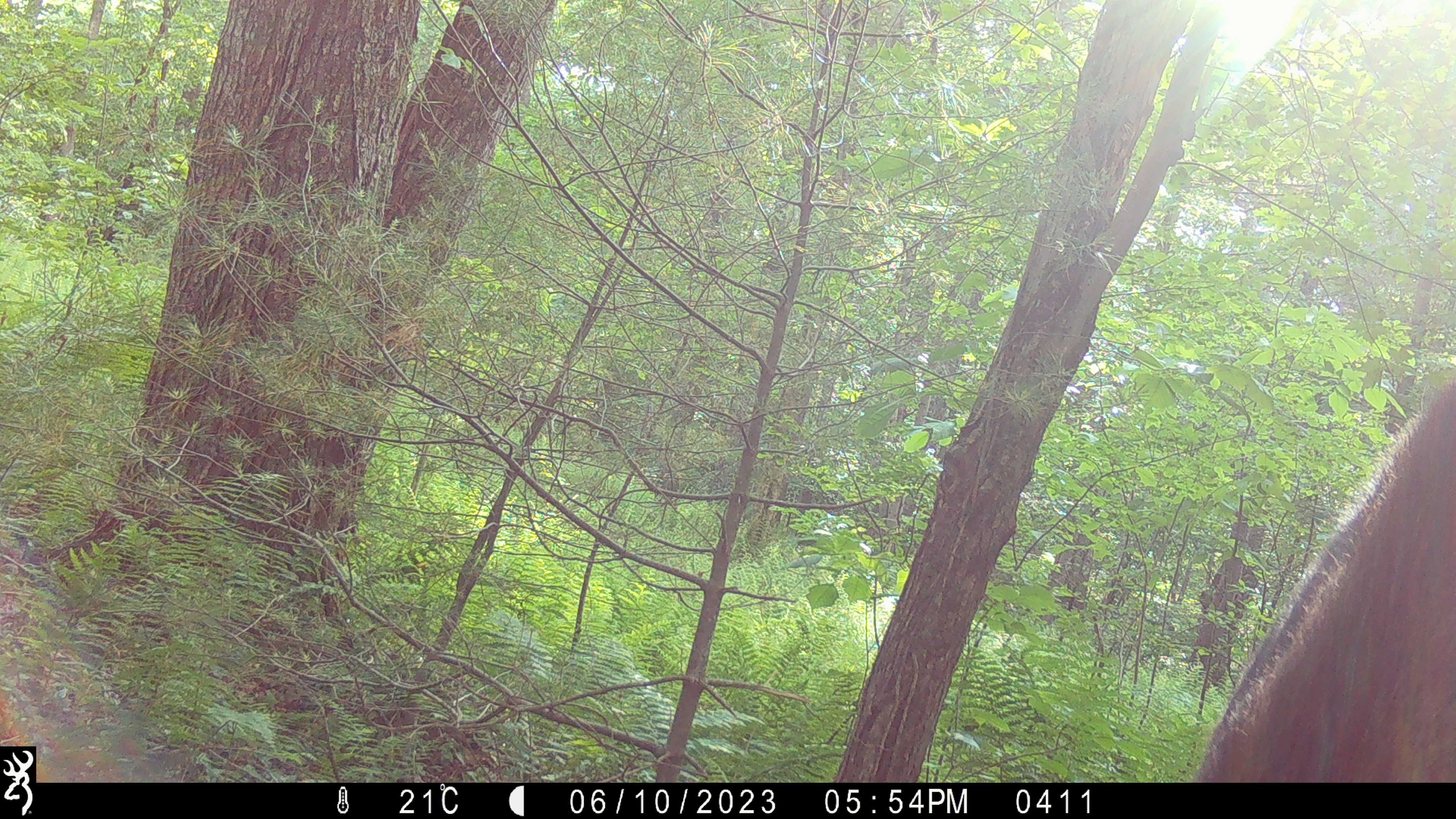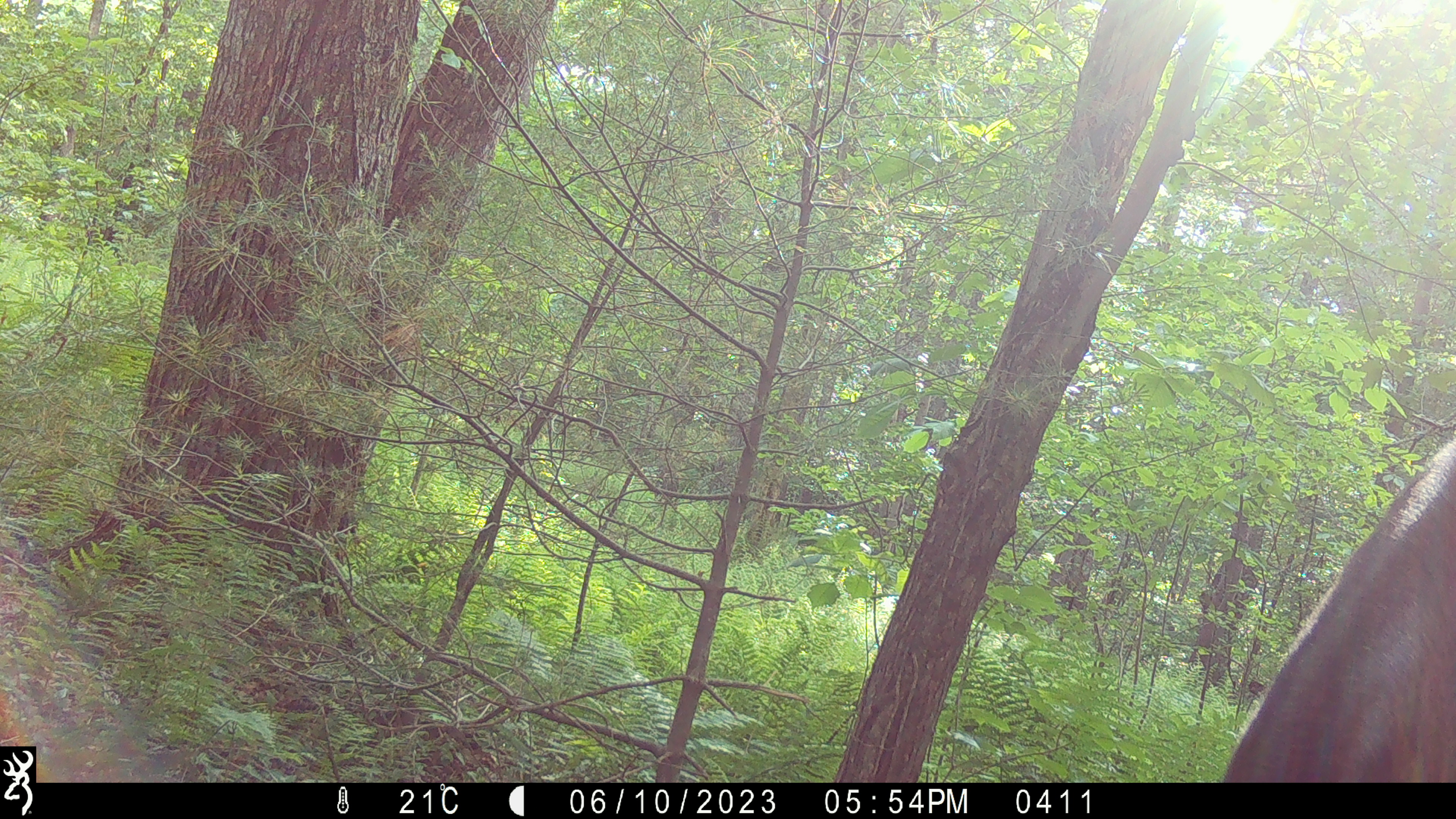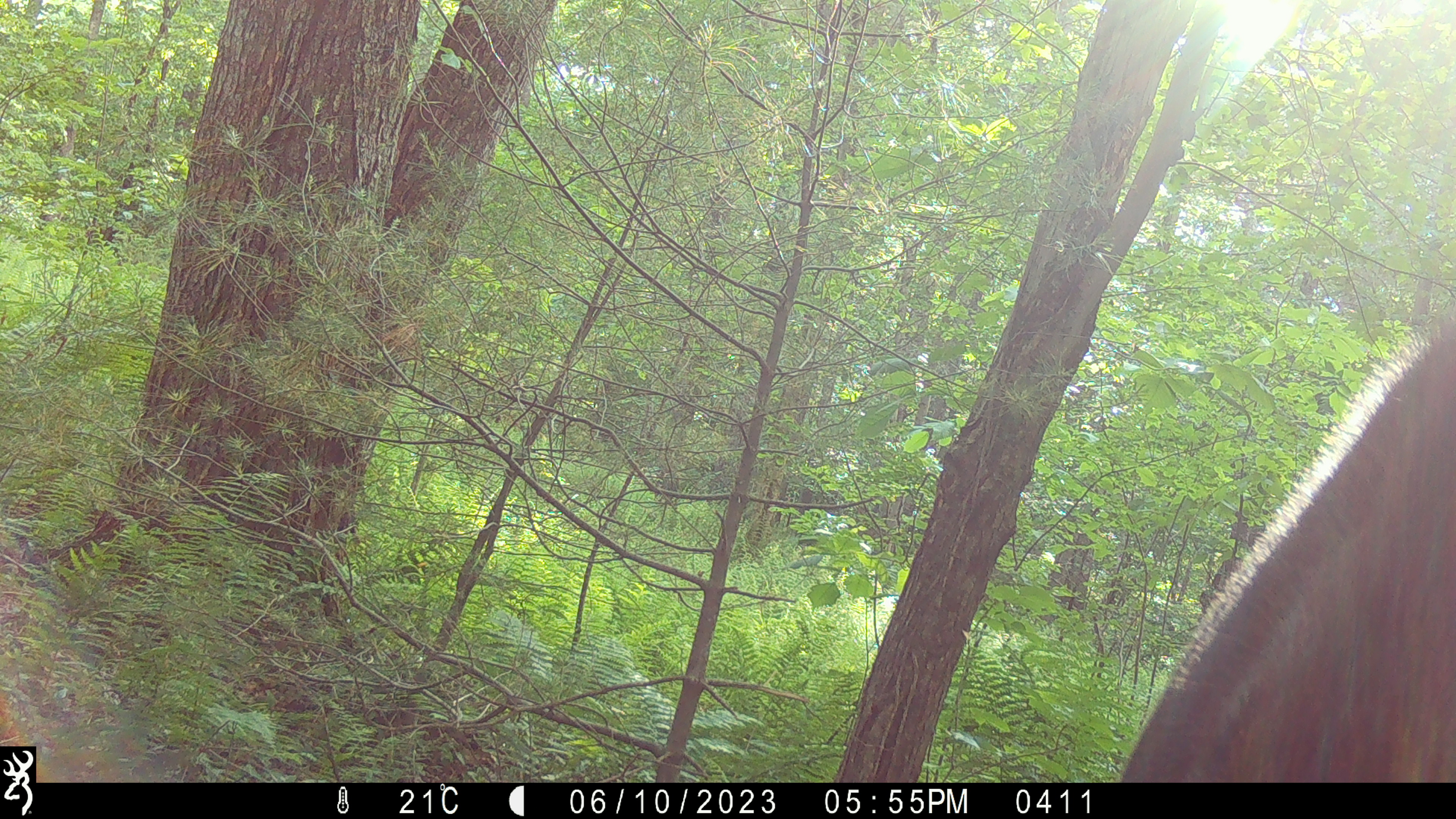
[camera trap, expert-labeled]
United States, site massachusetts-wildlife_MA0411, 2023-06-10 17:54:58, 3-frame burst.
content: unidentified animal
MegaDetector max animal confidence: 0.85